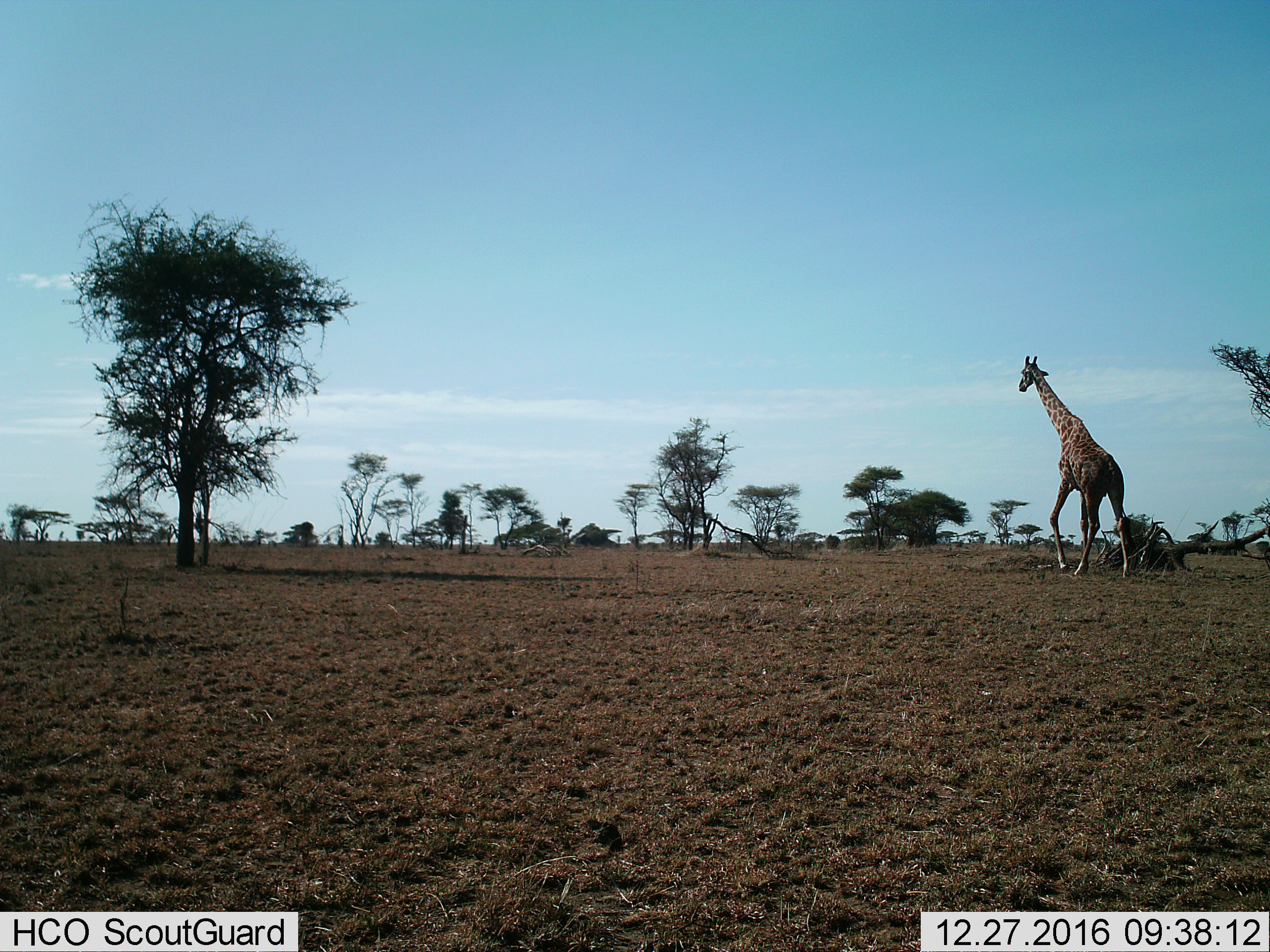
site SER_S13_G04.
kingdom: Animalia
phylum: Chordata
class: Mammalia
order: Artiodactyla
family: Giraffidae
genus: Giraffa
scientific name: Giraffa camelopardalis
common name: giraffe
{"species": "giraffe (Giraffa camelopardalis)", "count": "1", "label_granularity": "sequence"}